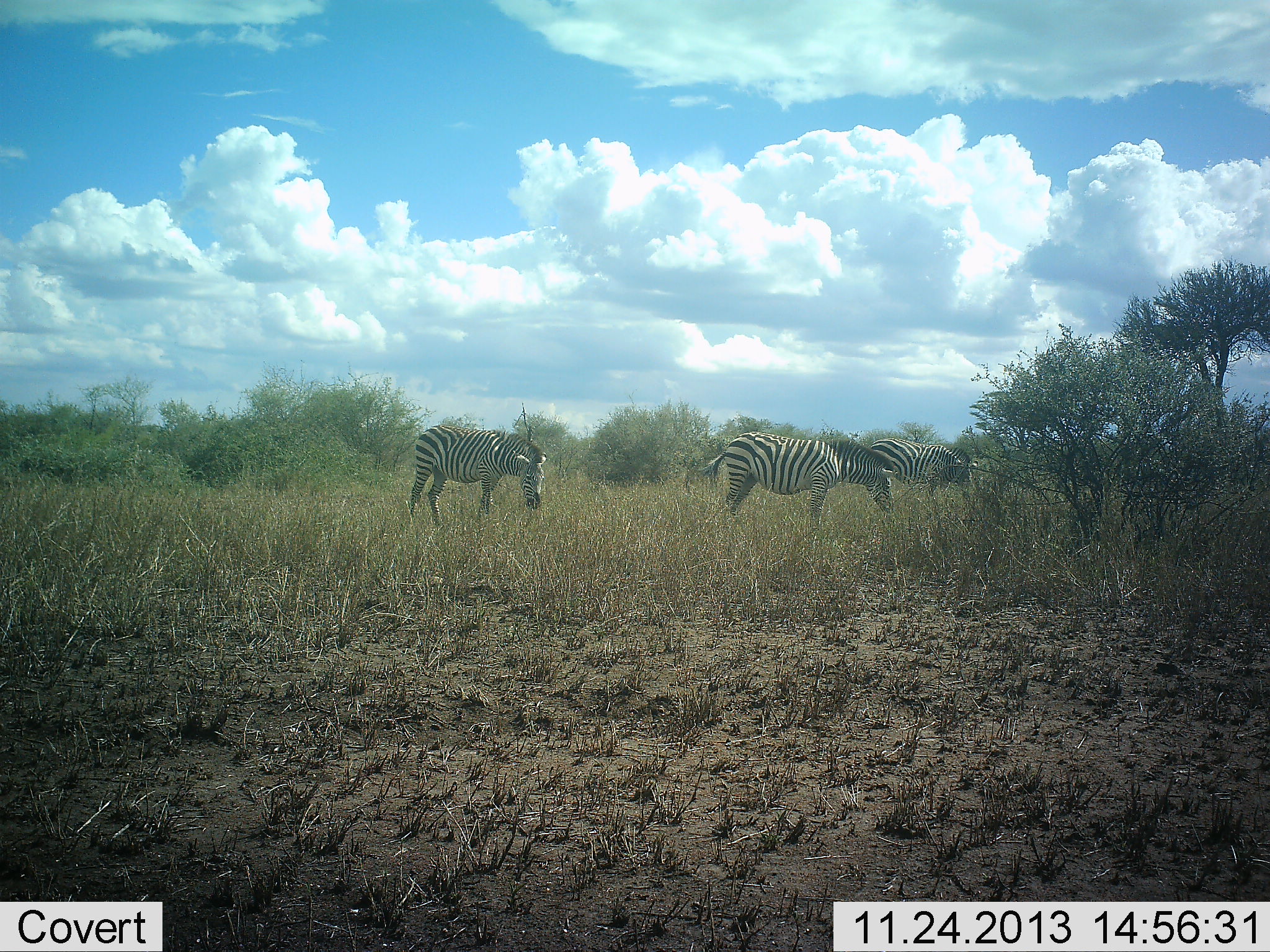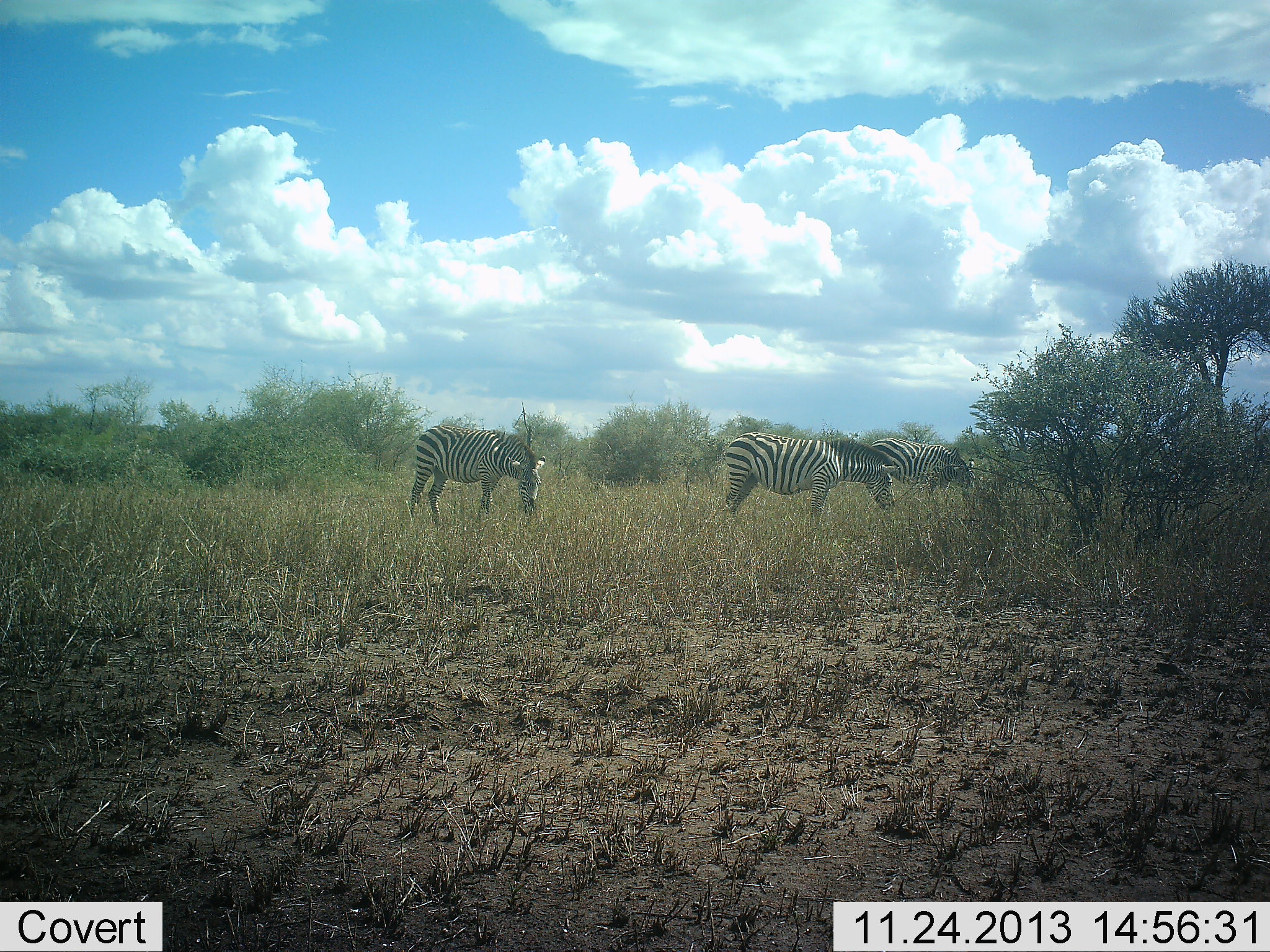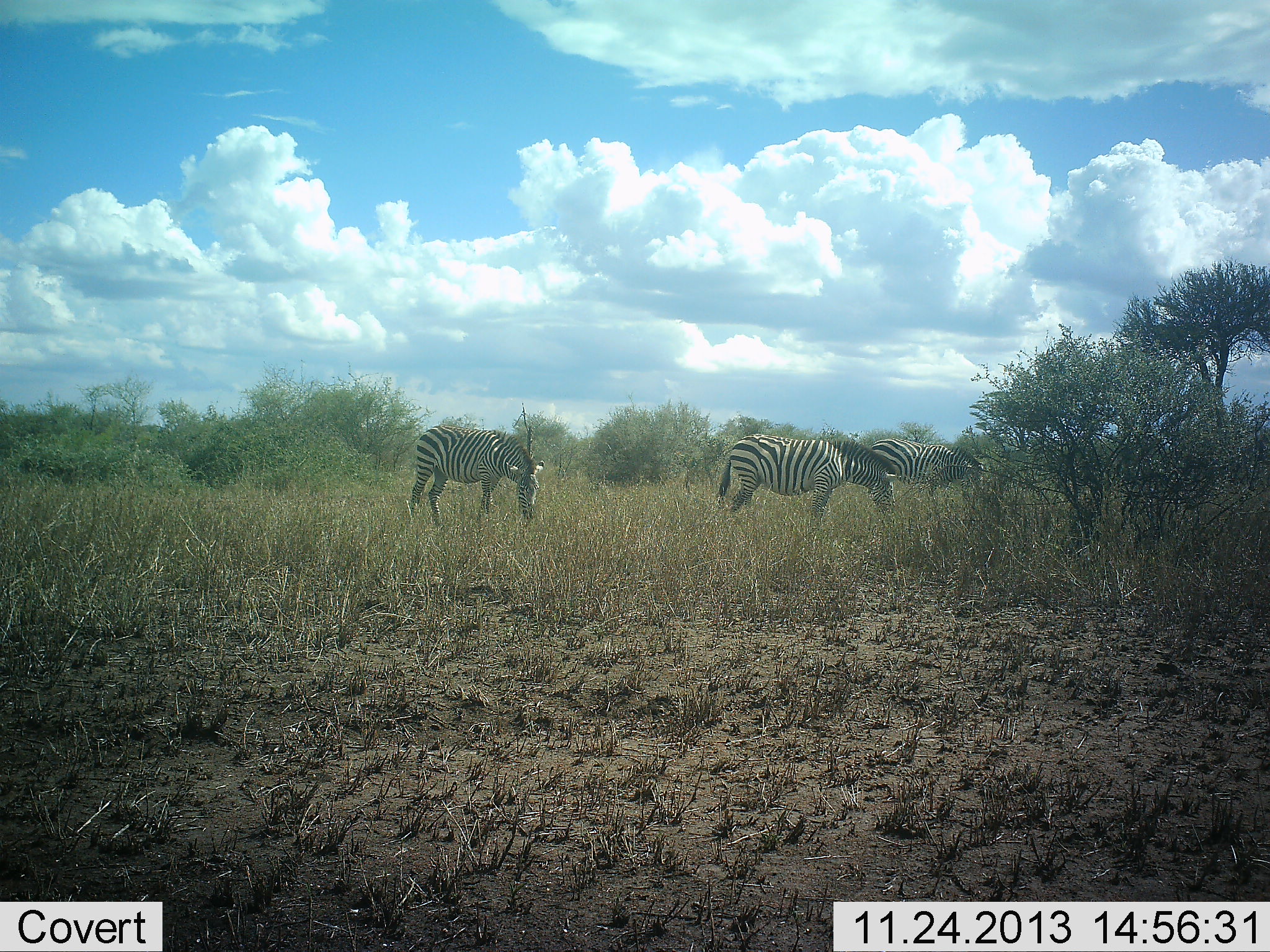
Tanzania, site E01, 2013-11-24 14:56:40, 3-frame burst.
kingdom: Animalia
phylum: Chordata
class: Mammalia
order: Perissodactyla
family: Equidae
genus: Equus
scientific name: Equus quagga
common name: plains zebra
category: zebra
Zebra (plains zebra) (Equus quagga), count 3. Behavior (volunteer vote fractions): standing 10%, resting 0%, moving 0%, interacting 0%. Young present (vote fraction): 0%. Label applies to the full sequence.